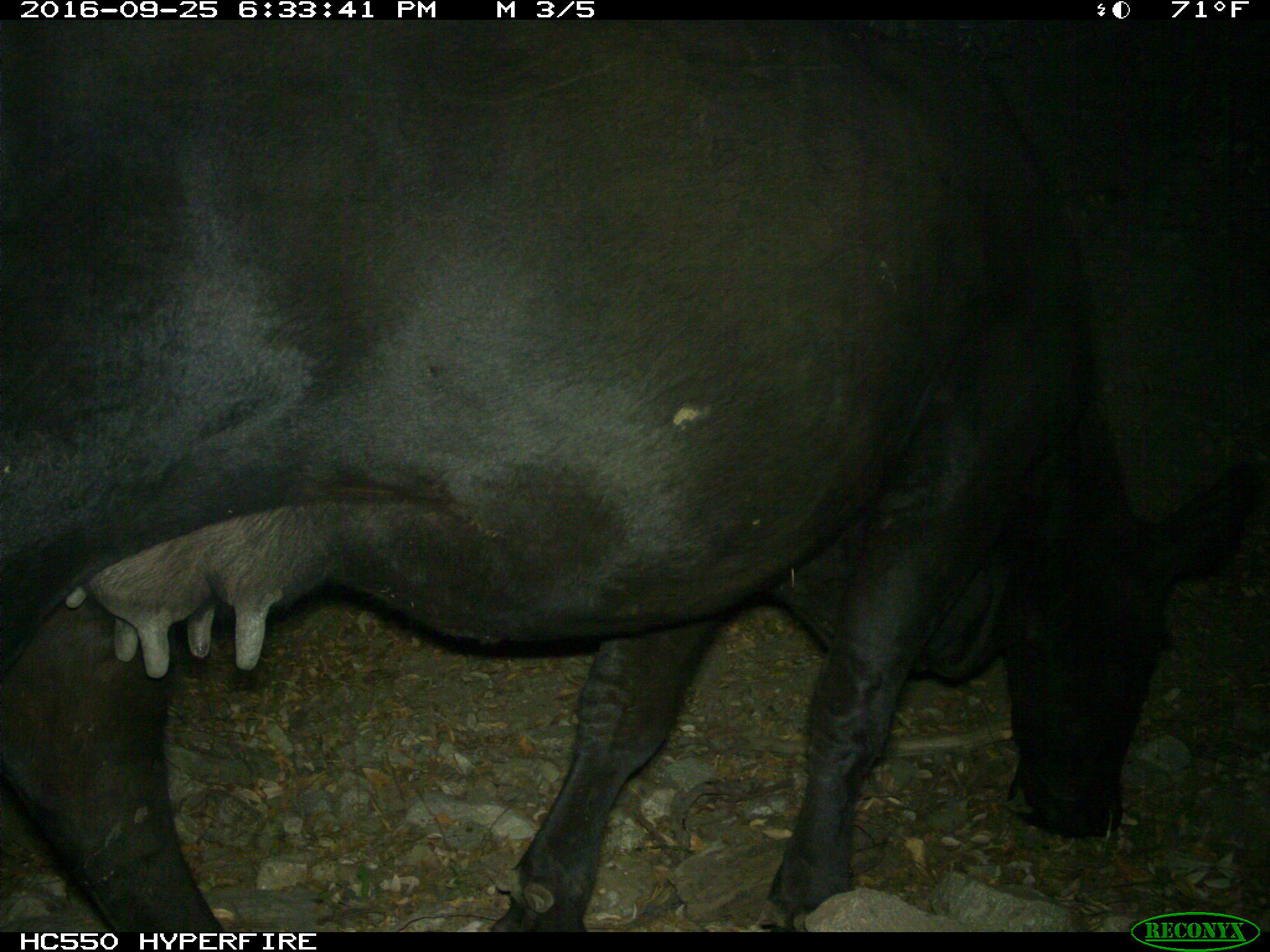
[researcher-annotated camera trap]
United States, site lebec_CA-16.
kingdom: Animalia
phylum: Chordata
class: Mammalia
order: Artiodactyla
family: Bovidae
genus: Bos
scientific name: Bos taurus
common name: domestic cow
Bos taurus (domestic cow).